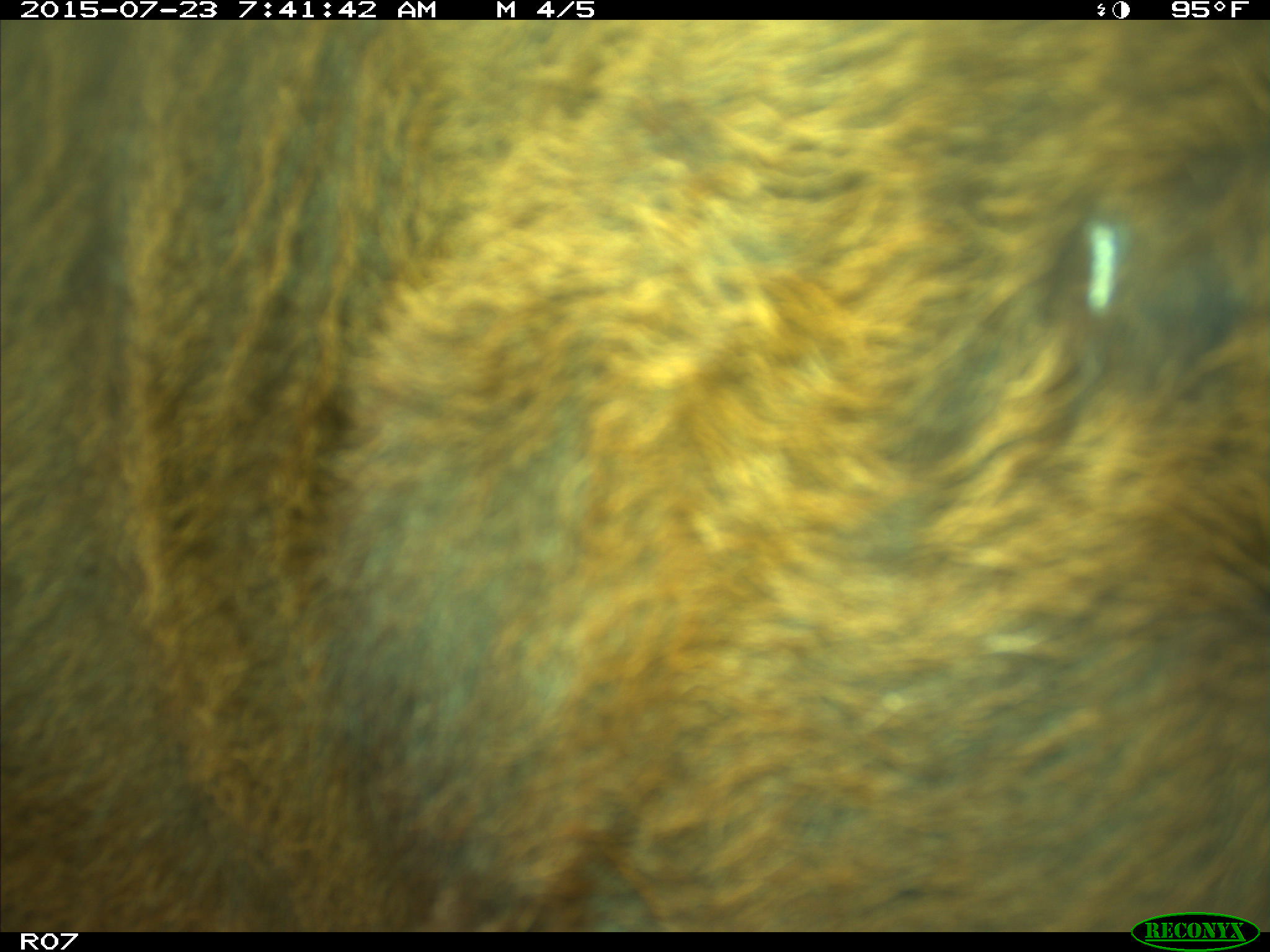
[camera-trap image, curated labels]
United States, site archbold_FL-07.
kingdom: Animalia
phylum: Chordata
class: Mammalia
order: Artiodactyla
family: Bovidae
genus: Bos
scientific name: Bos taurus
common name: domestic cow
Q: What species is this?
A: Bos taurus (domestic cow).